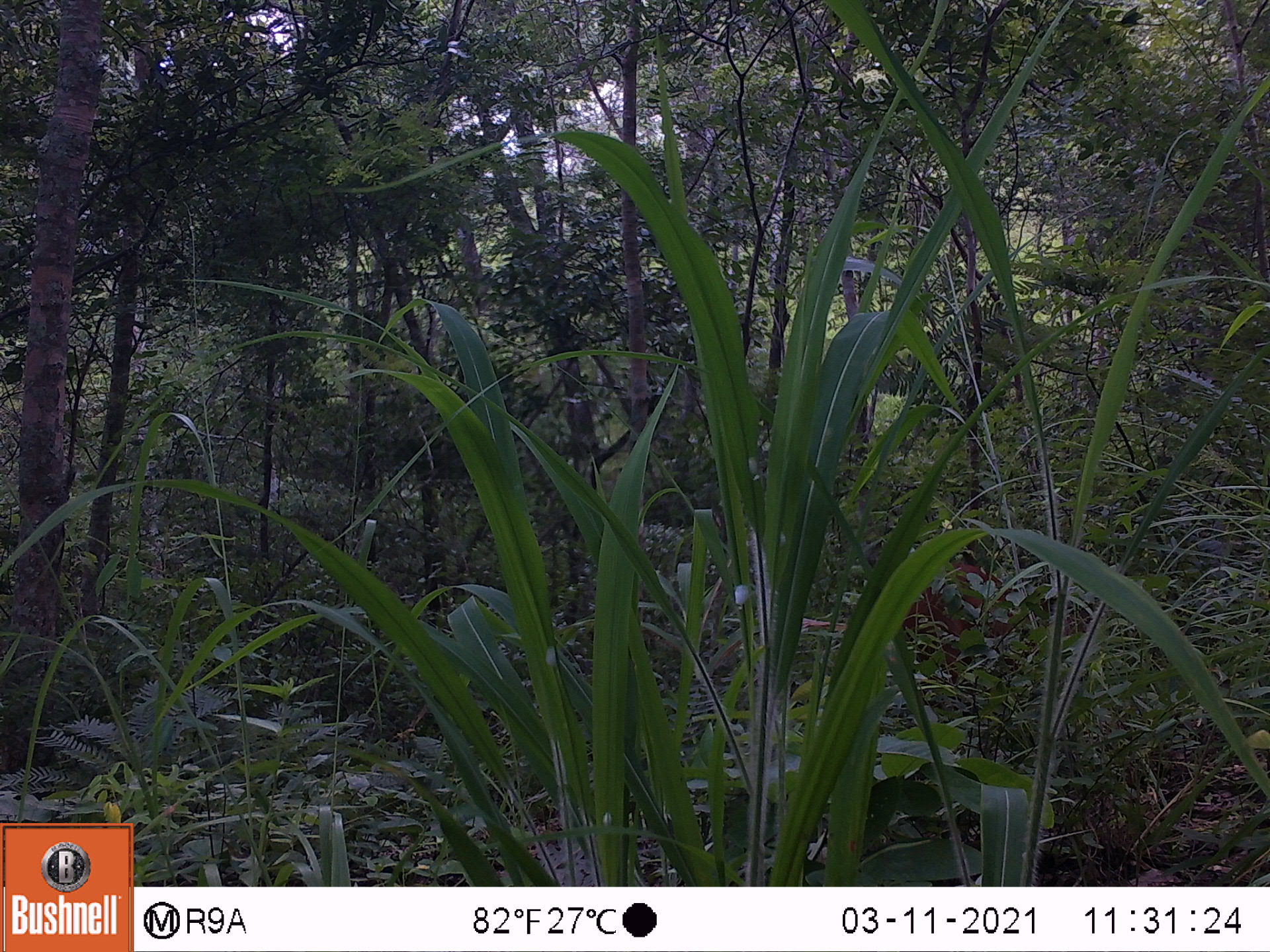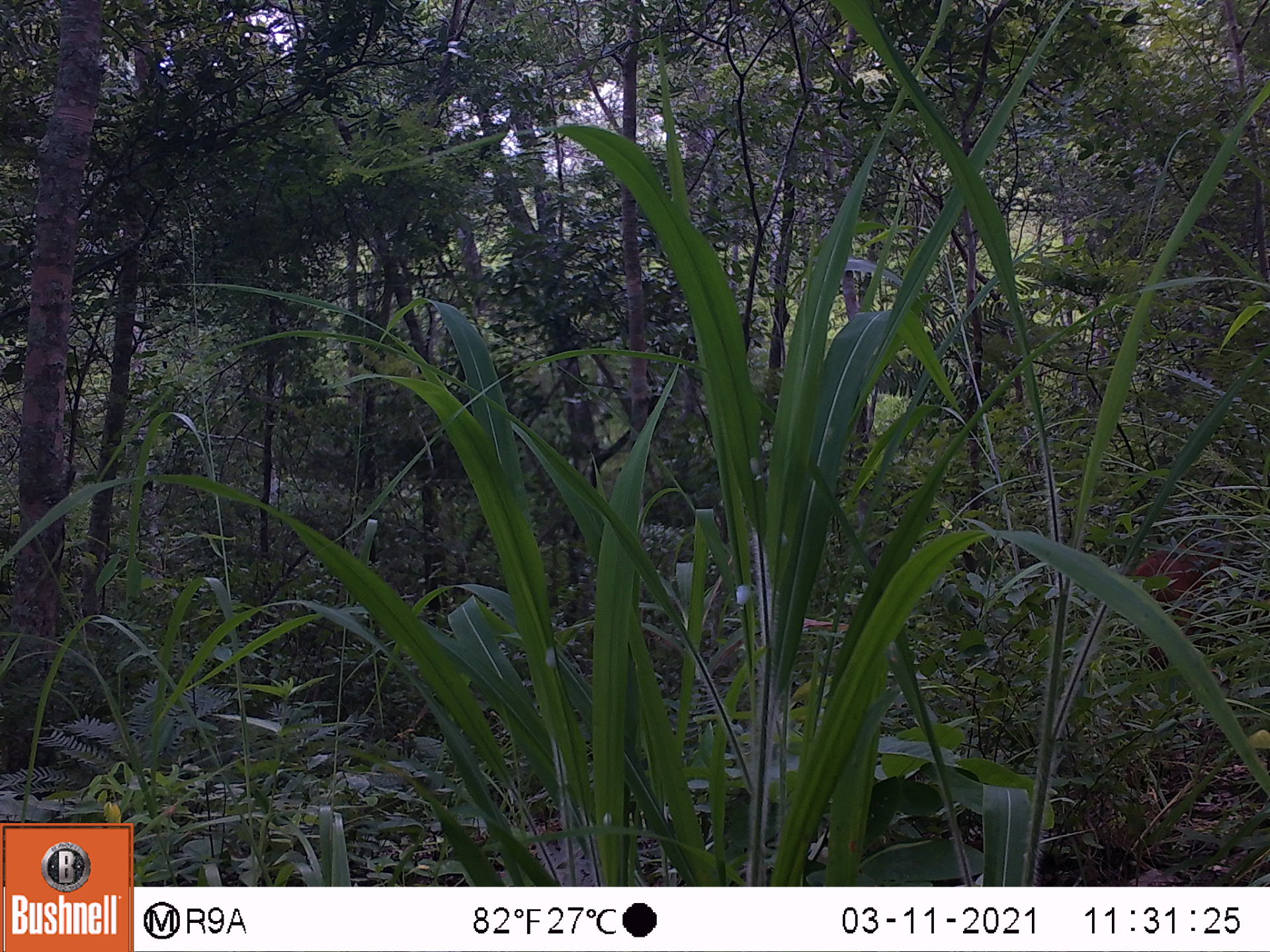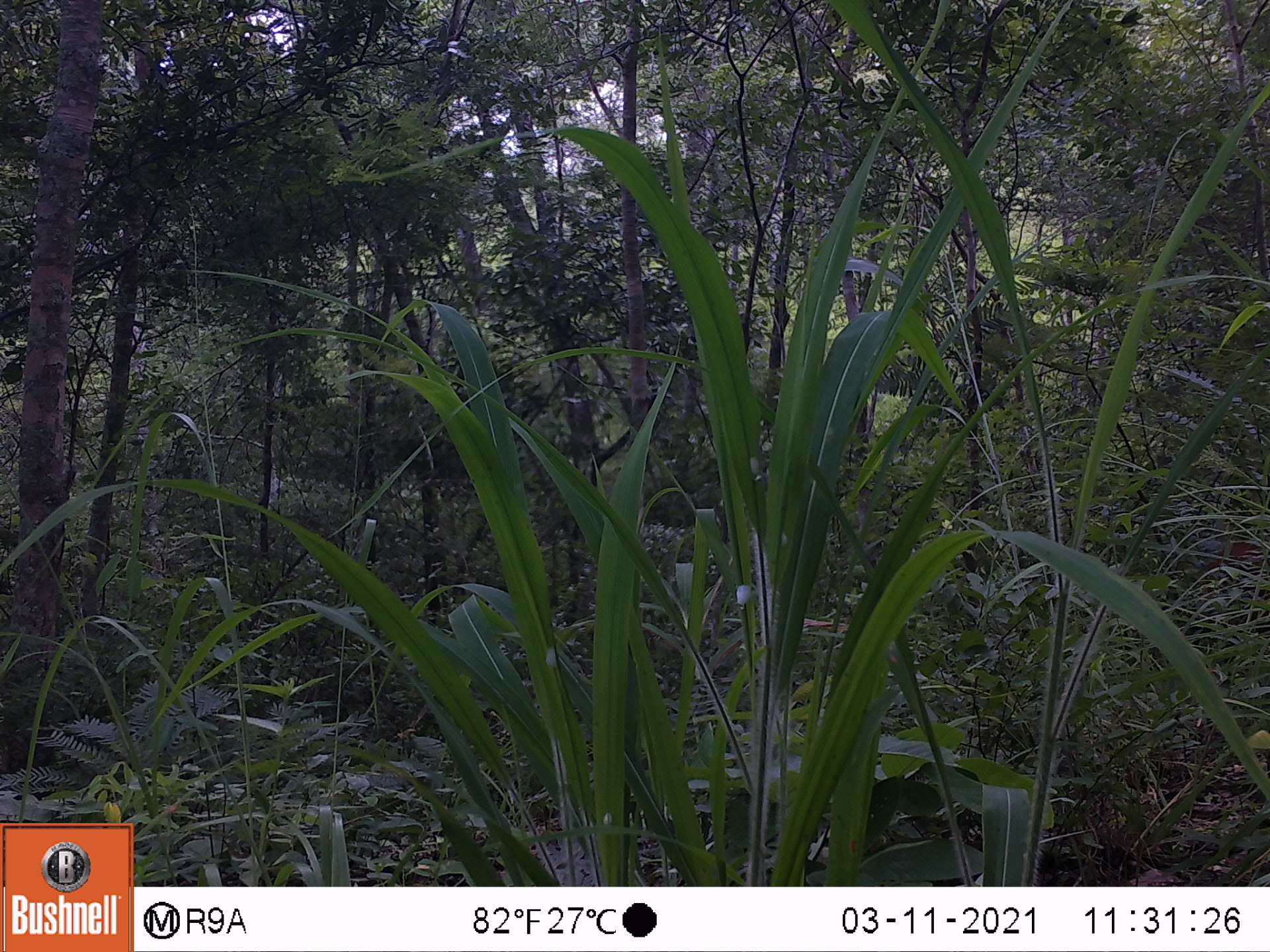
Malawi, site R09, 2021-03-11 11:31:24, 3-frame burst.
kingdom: Animalia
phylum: Chordata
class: Mammalia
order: Artiodactyla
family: Bovidae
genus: Cephalophorus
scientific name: Cephalophorus natalensis natalensis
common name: red duiker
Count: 1.